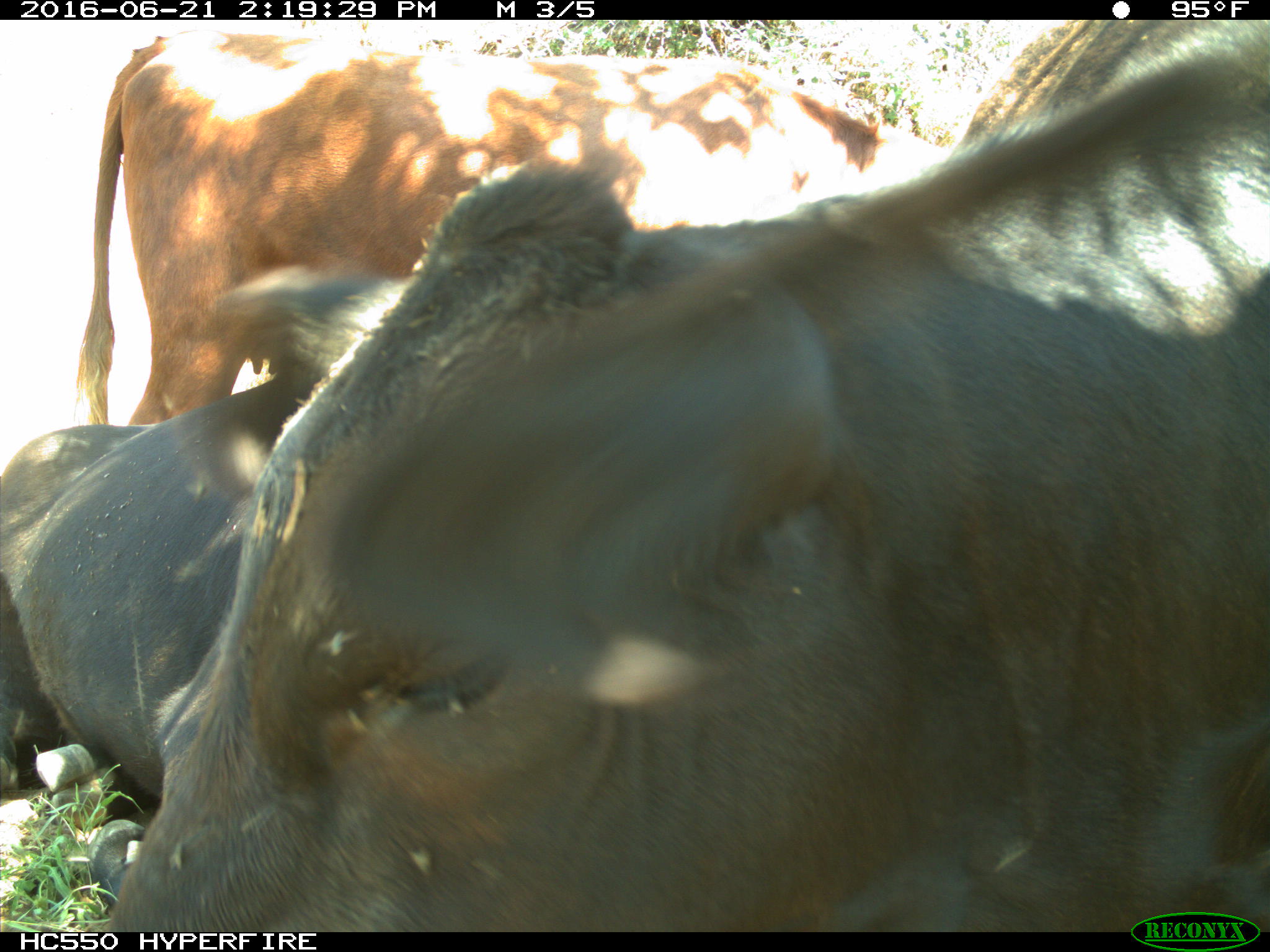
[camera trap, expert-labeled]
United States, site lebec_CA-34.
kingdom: Animalia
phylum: Chordata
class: Mammalia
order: Artiodactyla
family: Bovidae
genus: Bos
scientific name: Bos taurus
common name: domestic cow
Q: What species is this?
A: Bos taurus (domestic cow).